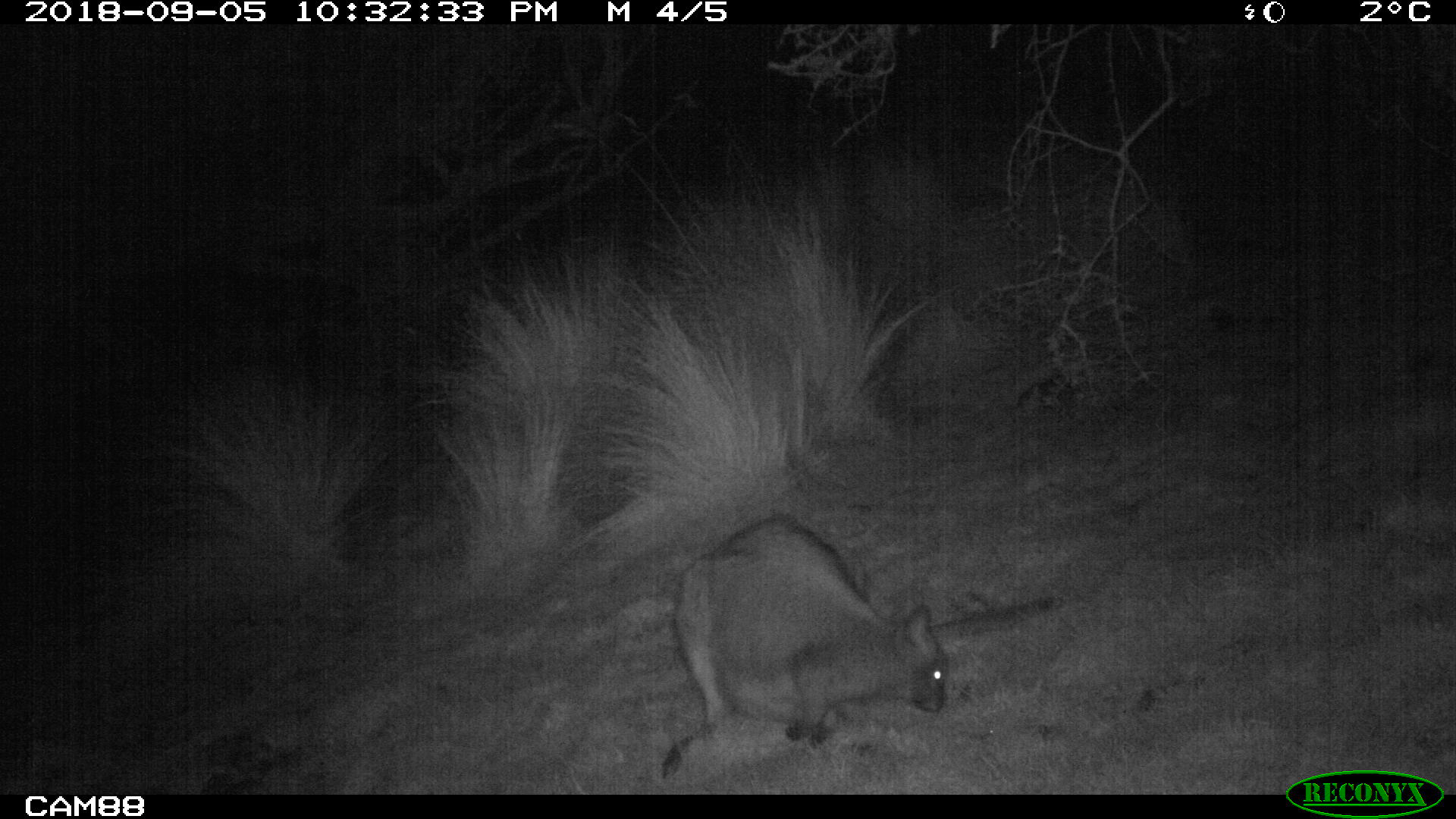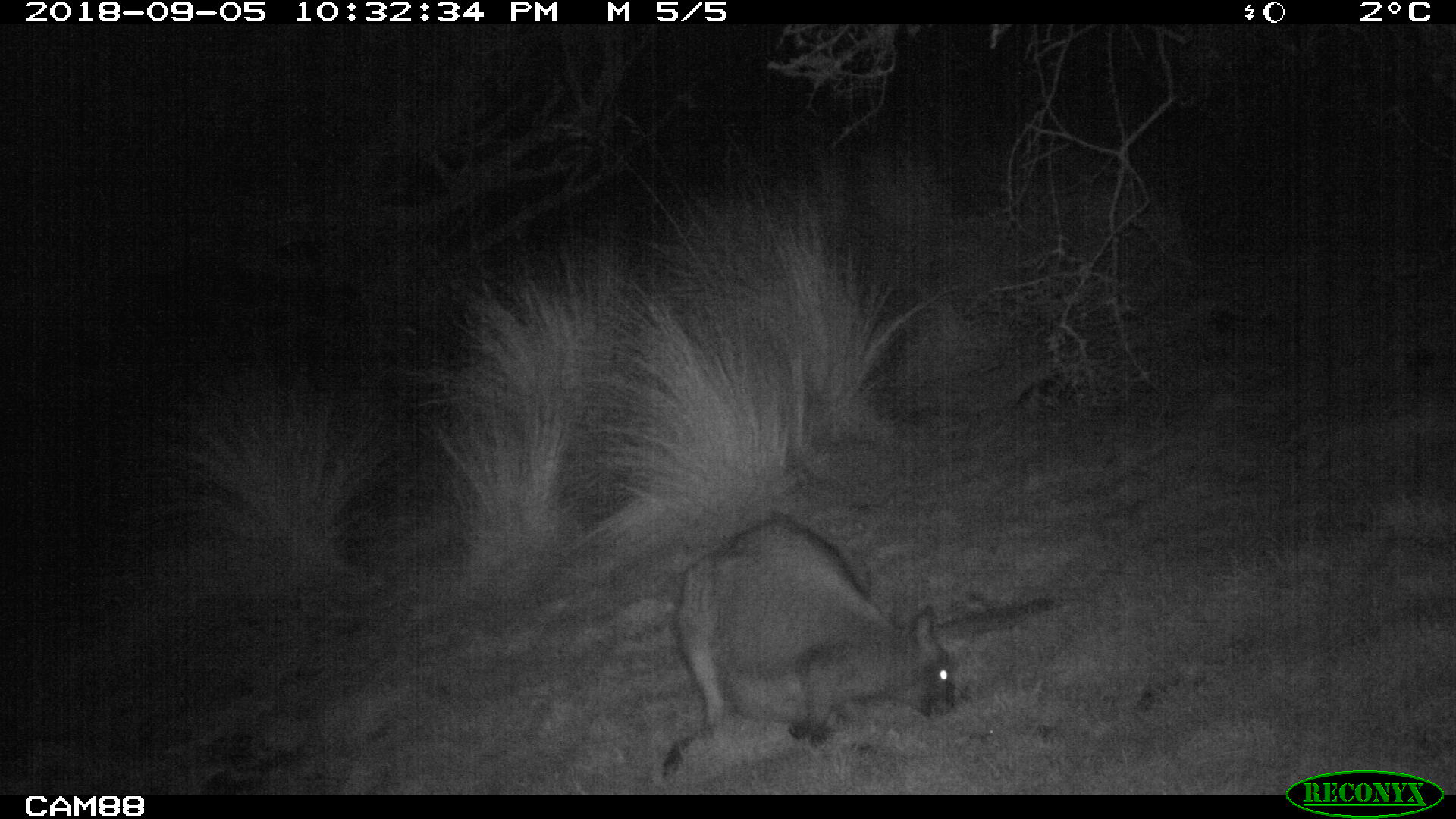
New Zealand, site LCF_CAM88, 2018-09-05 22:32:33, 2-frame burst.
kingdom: Animalia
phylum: Chordata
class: Mammalia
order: Diprotodontia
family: Macropodidae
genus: Notamacropus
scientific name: Notamacropus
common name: wallaby